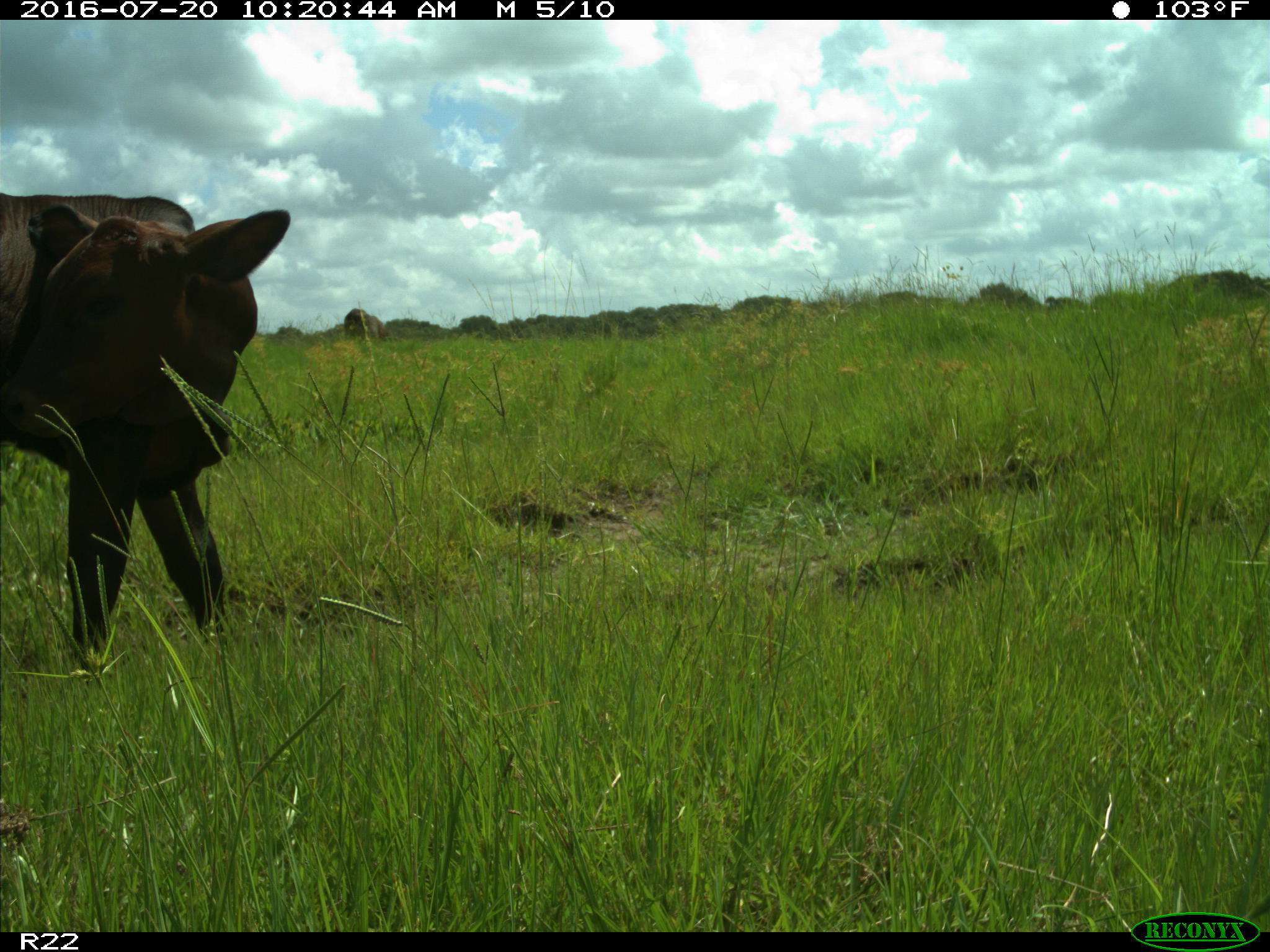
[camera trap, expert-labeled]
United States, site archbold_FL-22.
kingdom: Animalia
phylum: Chordata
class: Mammalia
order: Artiodactyla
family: Bovidae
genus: Bos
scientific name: Bos taurus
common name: domestic cow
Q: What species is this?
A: Bos taurus (domestic cow).